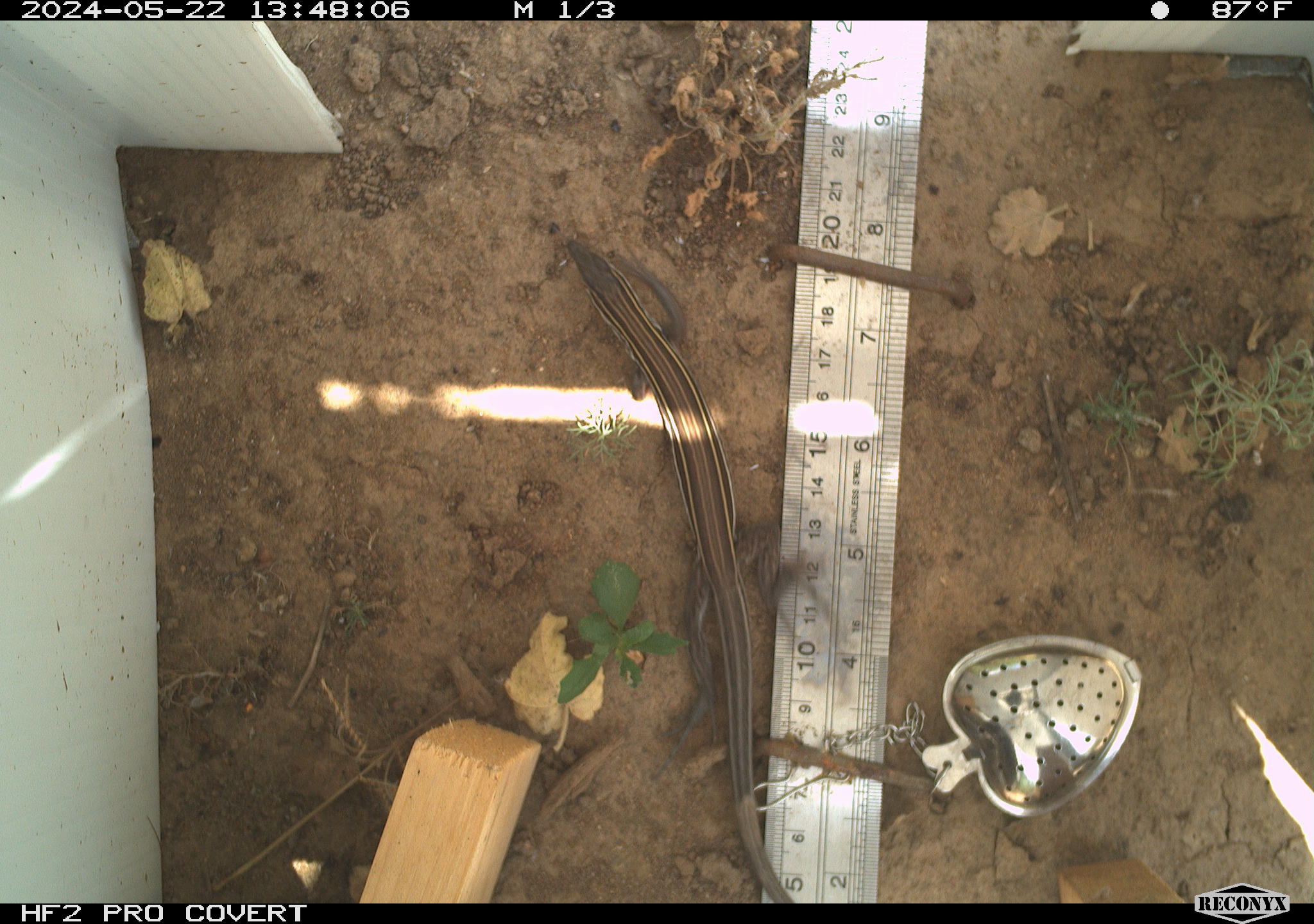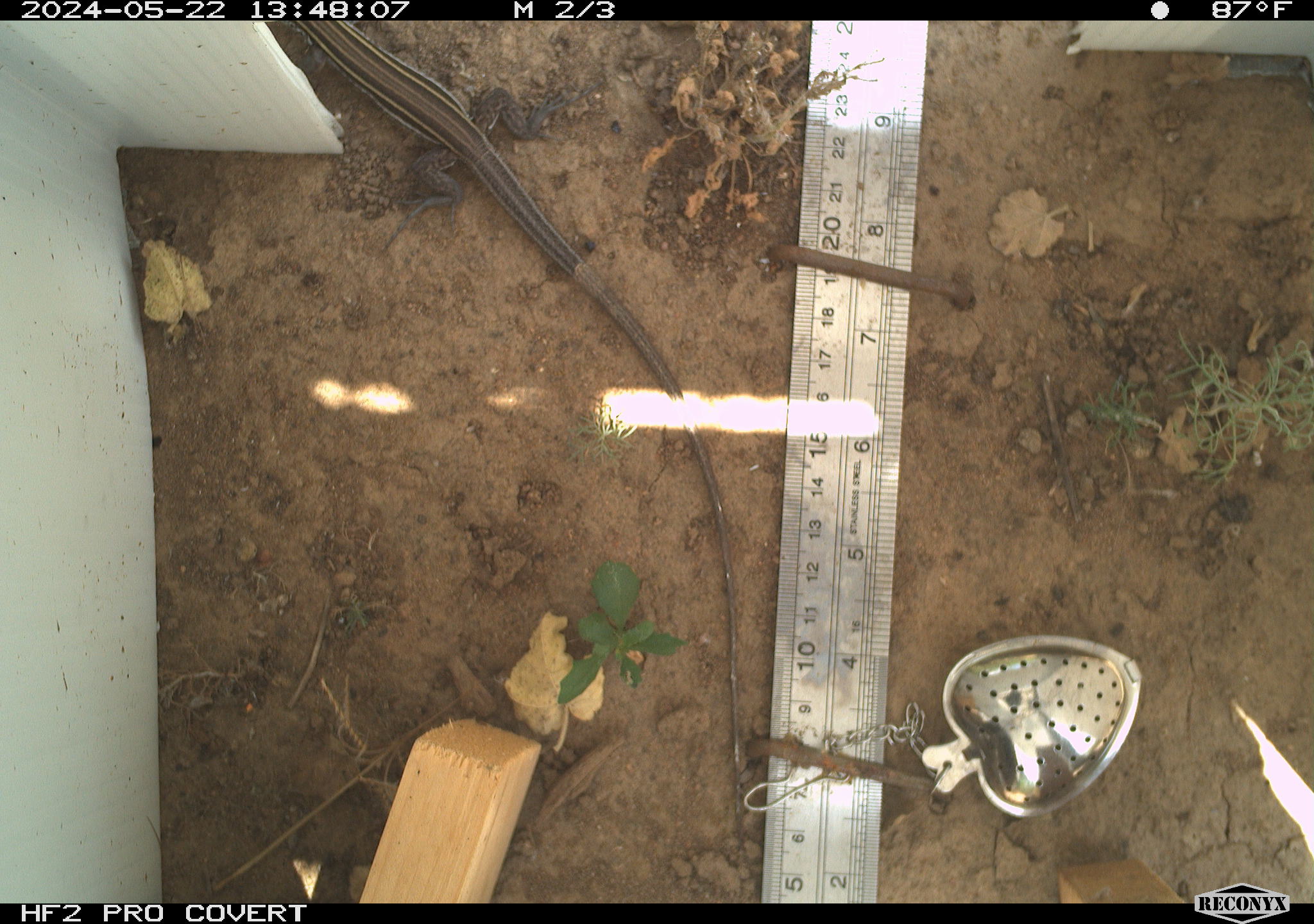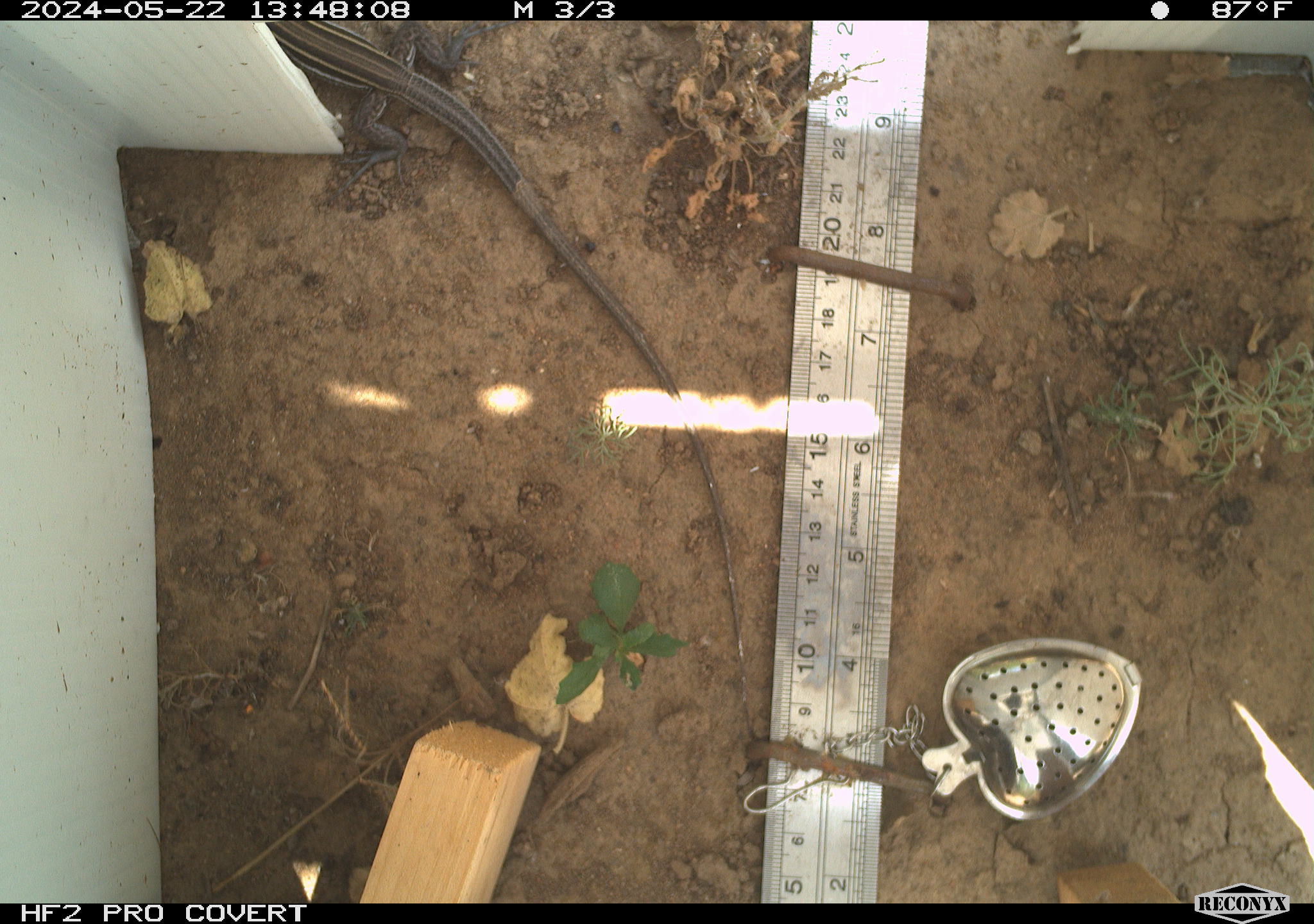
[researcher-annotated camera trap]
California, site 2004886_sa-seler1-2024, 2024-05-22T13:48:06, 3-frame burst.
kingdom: Animalia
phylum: Chordata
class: Reptilia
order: Squamata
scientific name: Squamata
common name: lizards and snakes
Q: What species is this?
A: Lizards and snakes (Squamata).